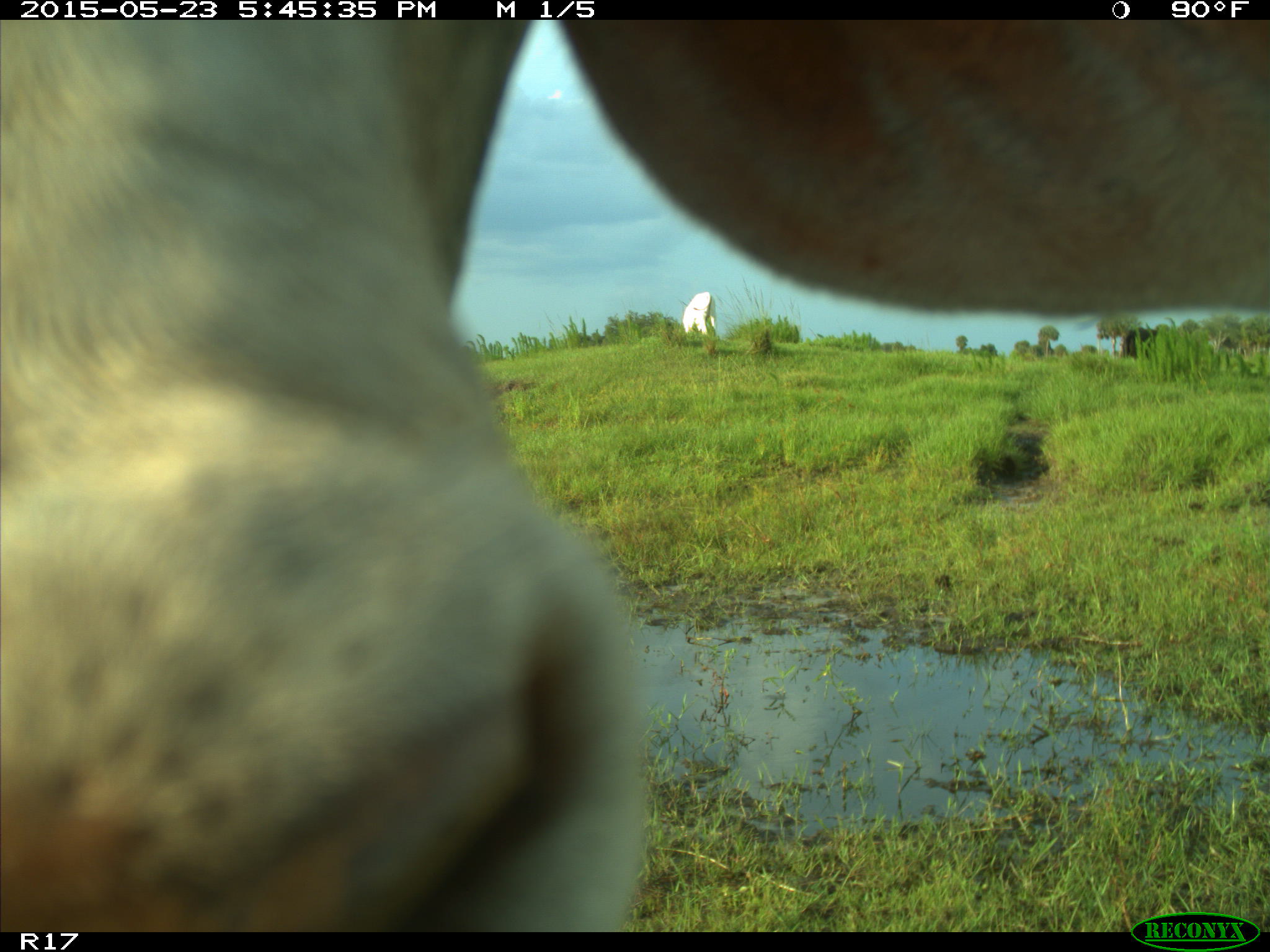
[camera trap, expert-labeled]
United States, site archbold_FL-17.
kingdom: Animalia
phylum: Chordata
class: Mammalia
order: Artiodactyla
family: Bovidae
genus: Bos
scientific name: Bos taurus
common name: domestic cow